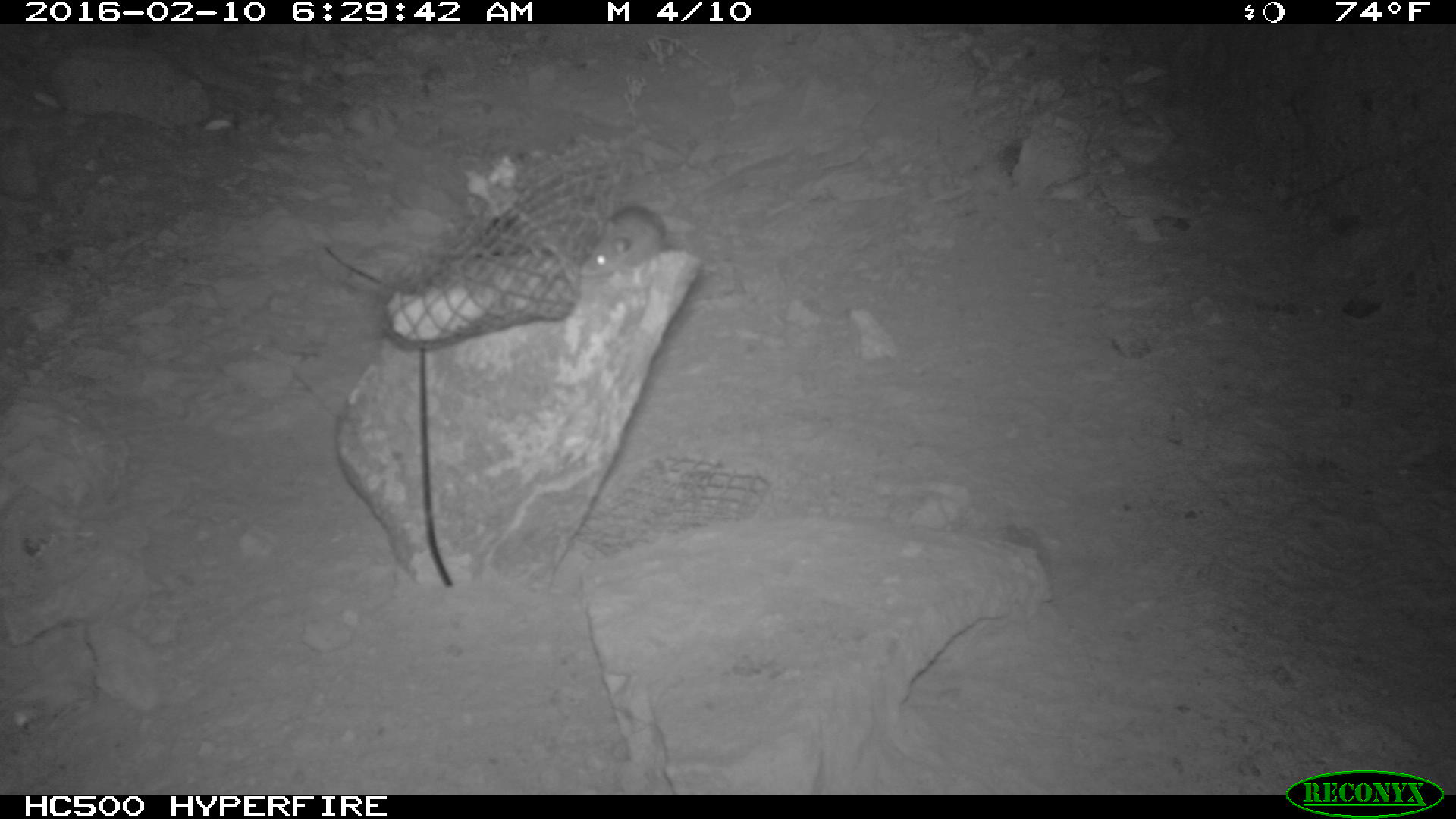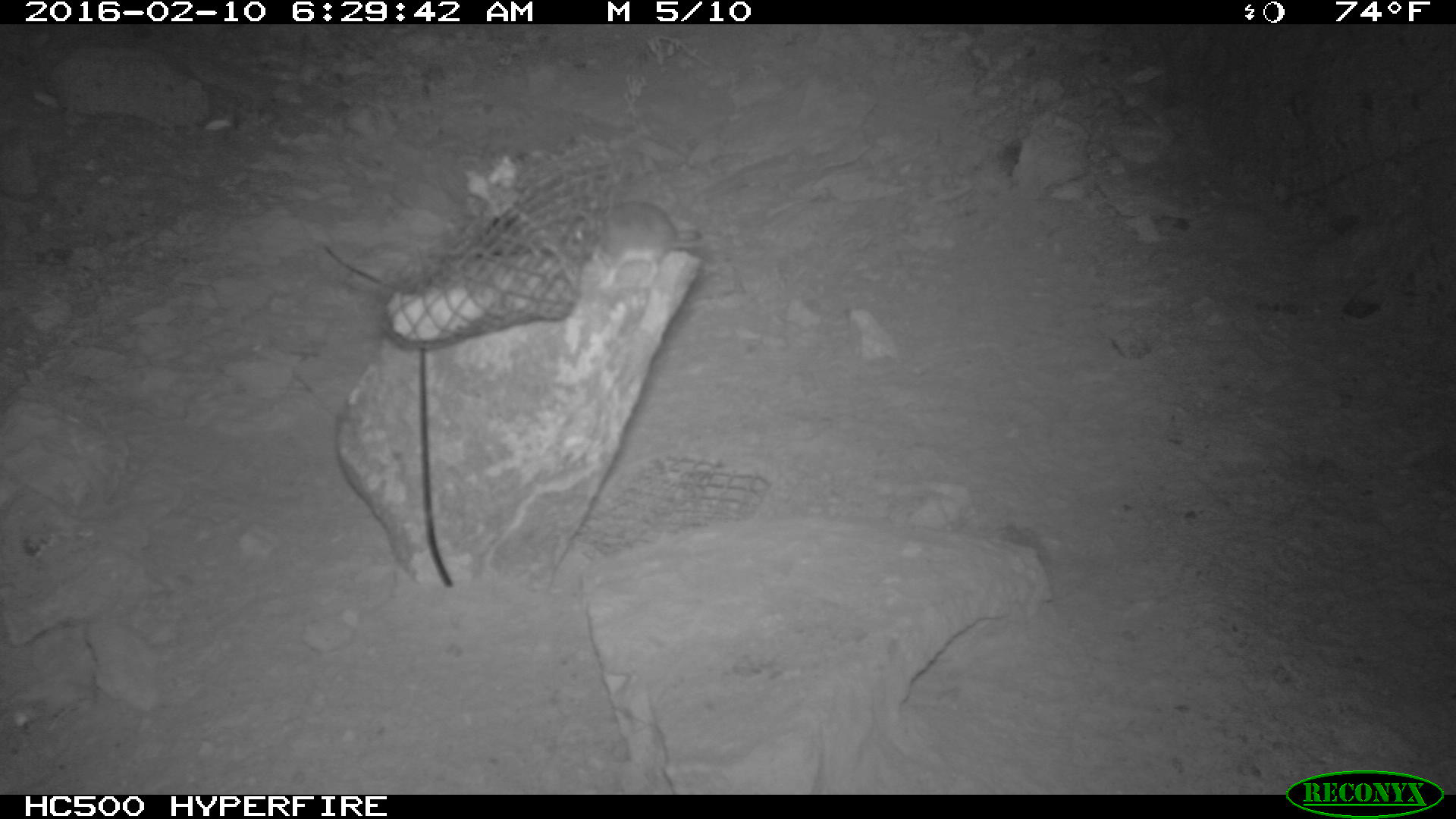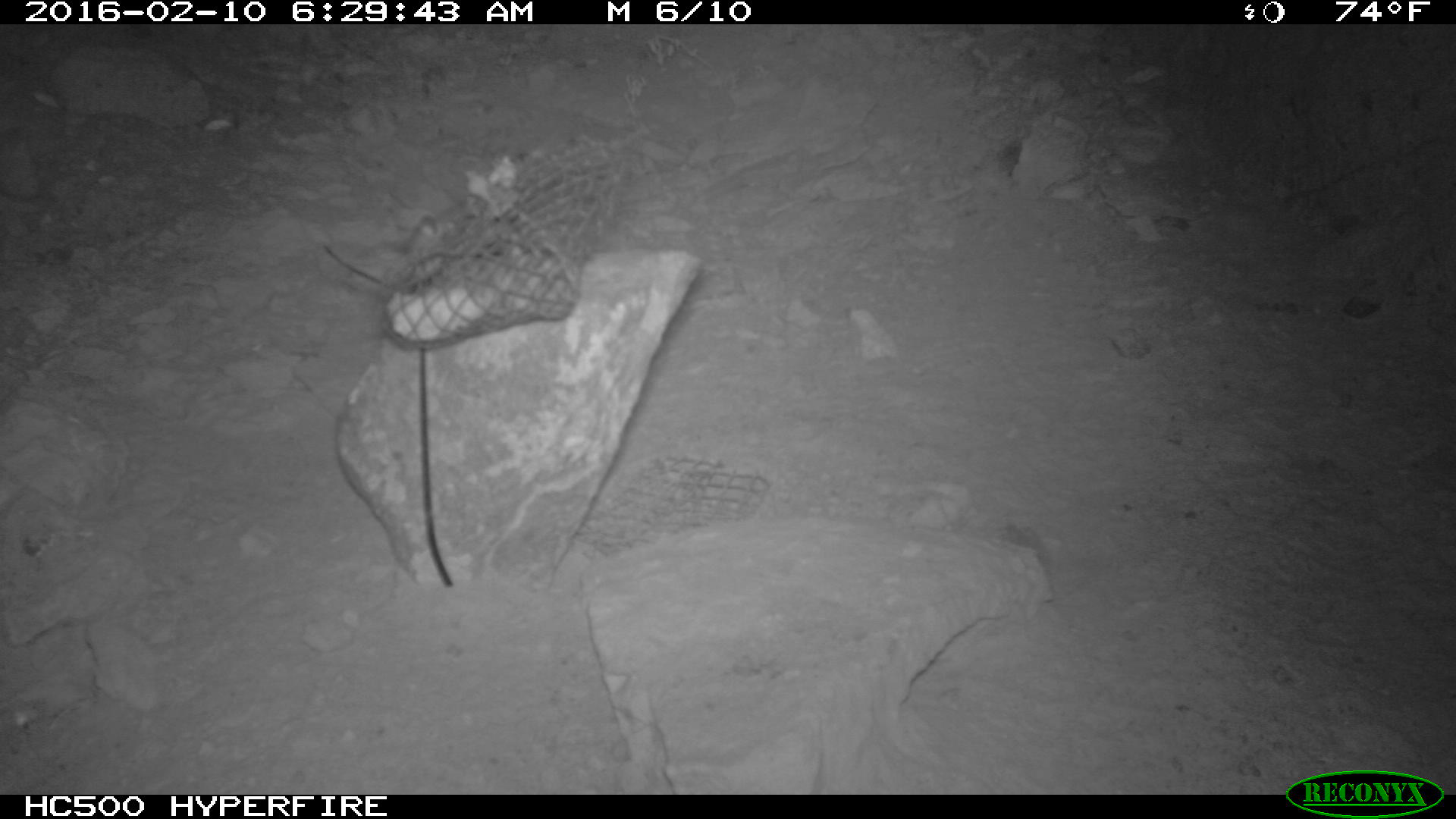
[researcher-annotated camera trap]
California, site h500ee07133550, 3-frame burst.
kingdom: Animalia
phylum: Chordata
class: Mammalia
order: Rodentia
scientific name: Rodentia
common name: rodent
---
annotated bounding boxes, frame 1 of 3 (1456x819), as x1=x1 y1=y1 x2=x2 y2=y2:
rodent: x1=582 y1=203 x2=668 y2=283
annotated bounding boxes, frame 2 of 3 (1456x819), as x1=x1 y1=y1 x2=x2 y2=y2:
rodent: x1=566 y1=199 x2=694 y2=289